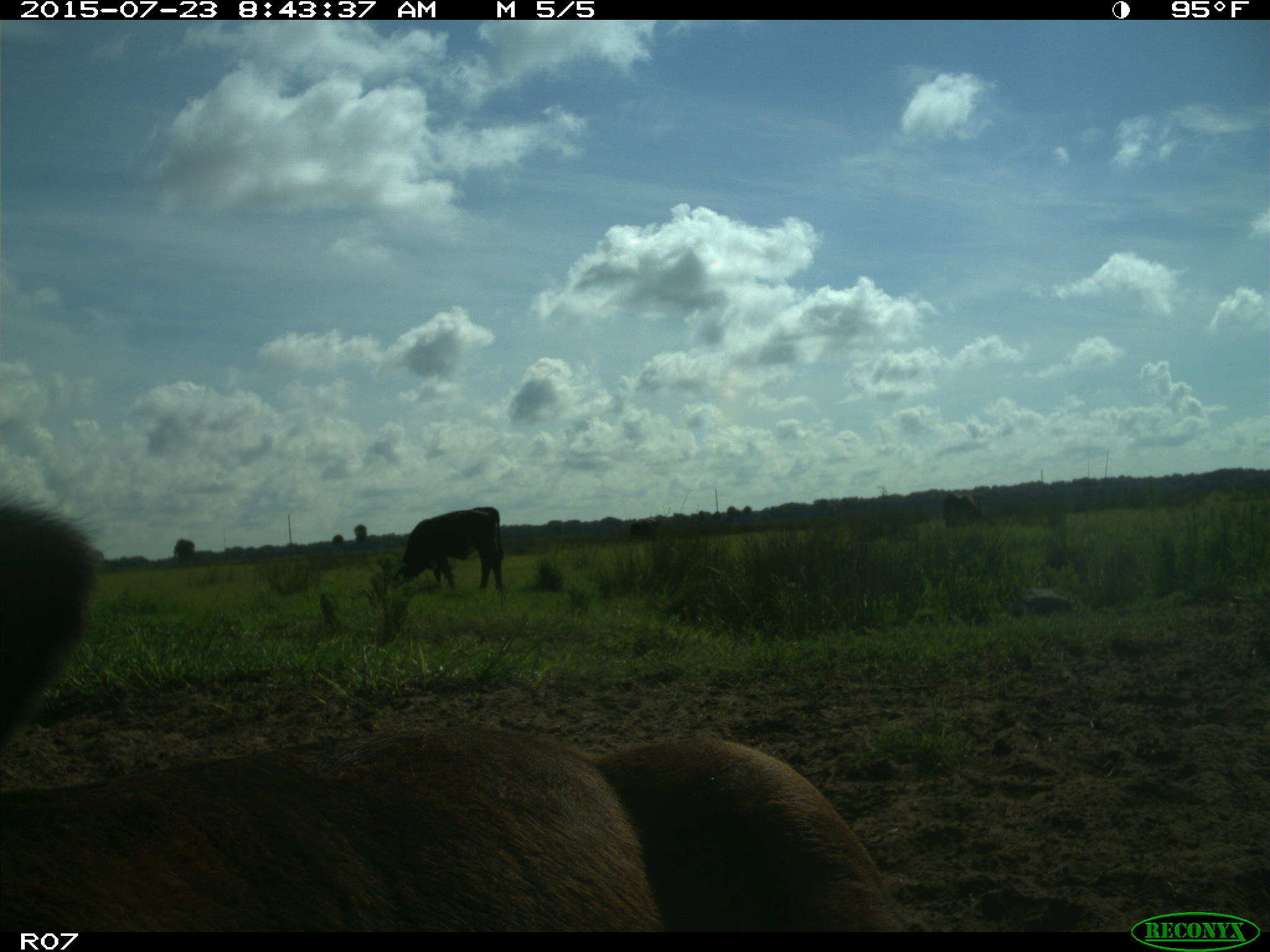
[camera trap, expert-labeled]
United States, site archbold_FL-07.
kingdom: Animalia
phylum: Chordata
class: Mammalia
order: Artiodactyla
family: Bovidae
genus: Bos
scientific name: Bos taurus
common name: domestic cow